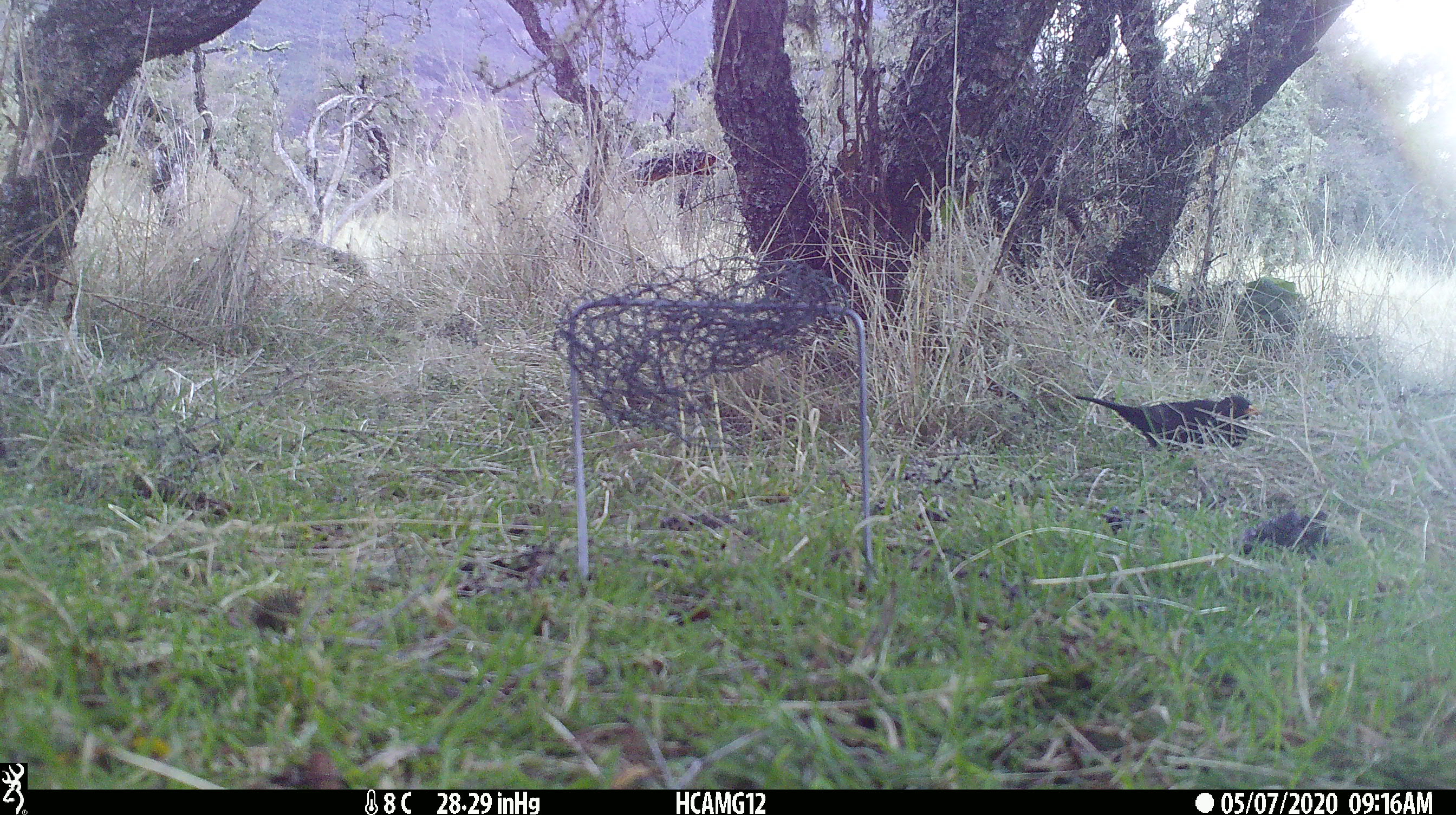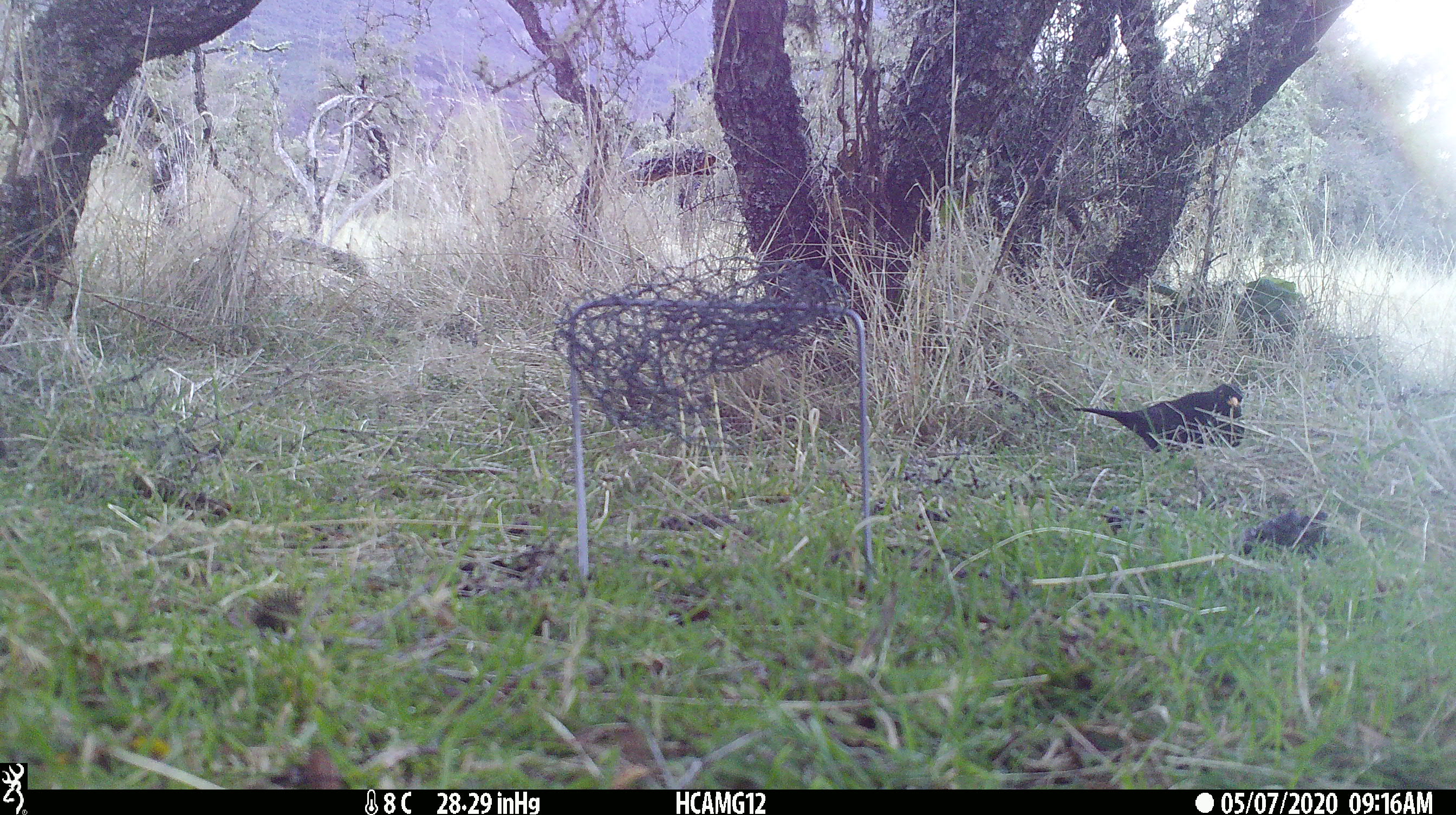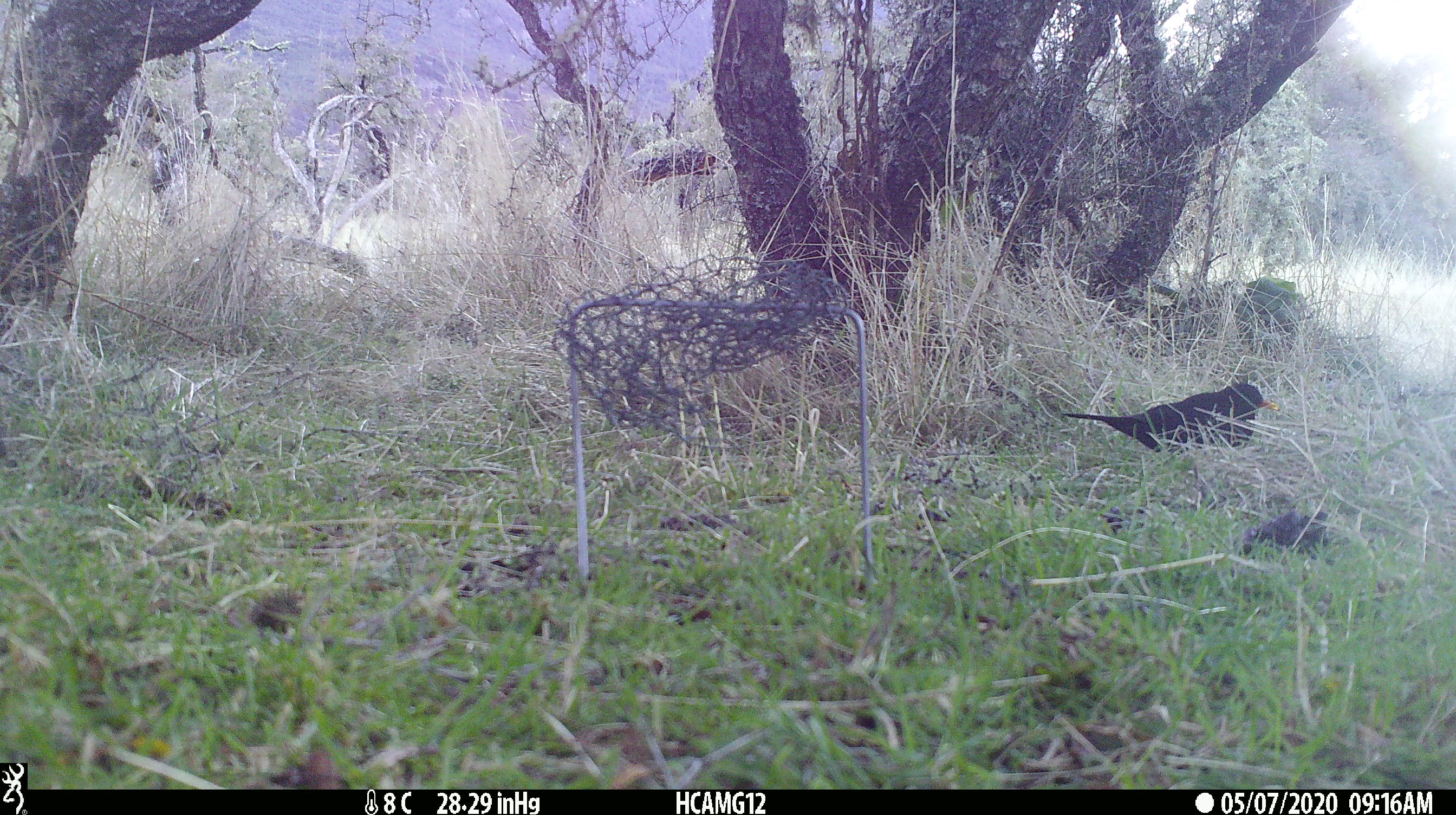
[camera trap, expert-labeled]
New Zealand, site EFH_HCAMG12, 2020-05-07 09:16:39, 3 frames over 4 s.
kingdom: Animalia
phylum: Chordata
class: Aves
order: Passeriformes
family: Turdidae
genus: Turdus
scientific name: Turdus merula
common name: eurasian blackbird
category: blackbird